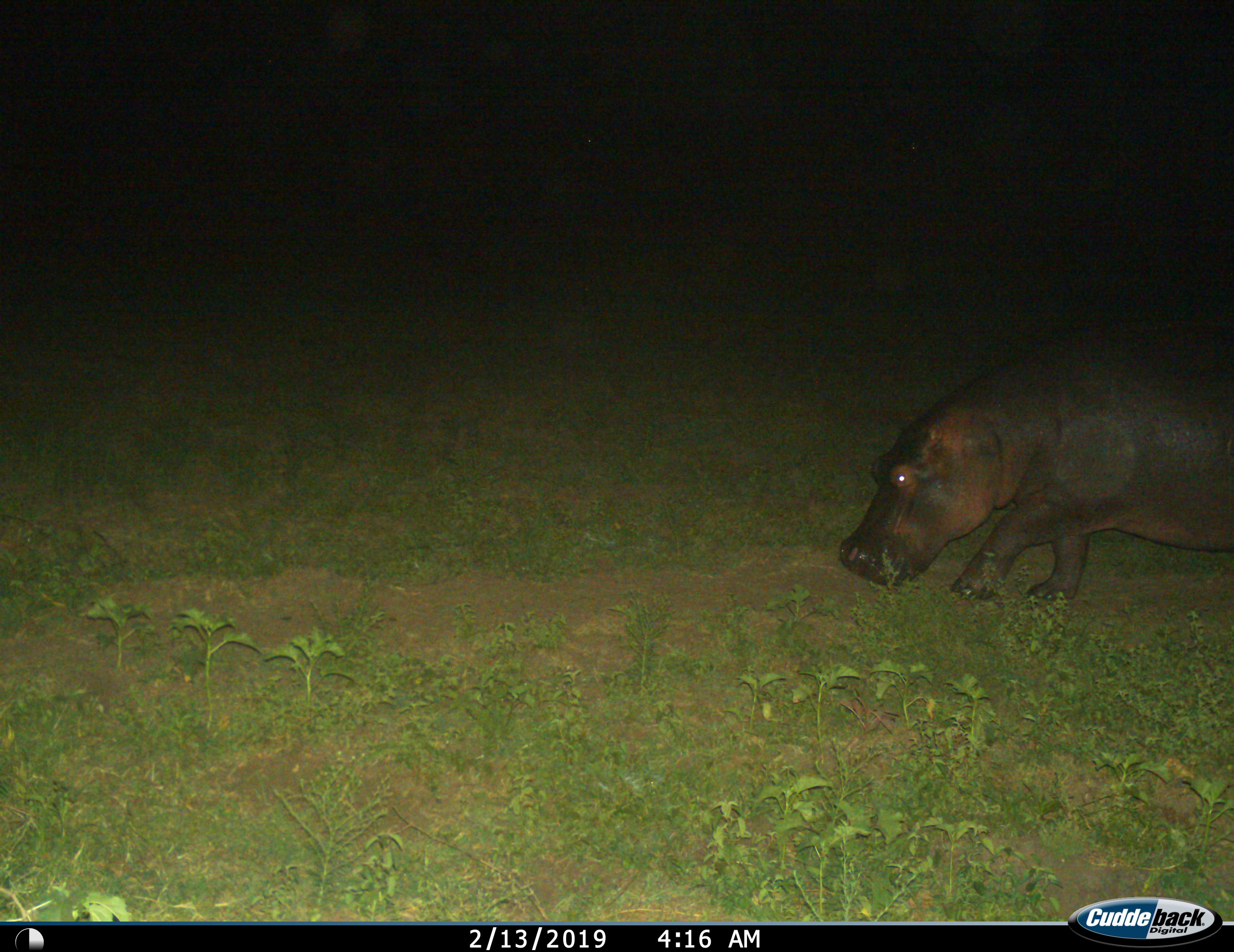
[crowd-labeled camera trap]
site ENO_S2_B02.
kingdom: Animalia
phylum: Chordata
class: Mammalia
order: Artiodactyla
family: Hippopotamidae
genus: Hippopotamus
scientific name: Hippopotamus amphibius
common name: hippopotamus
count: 1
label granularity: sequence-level